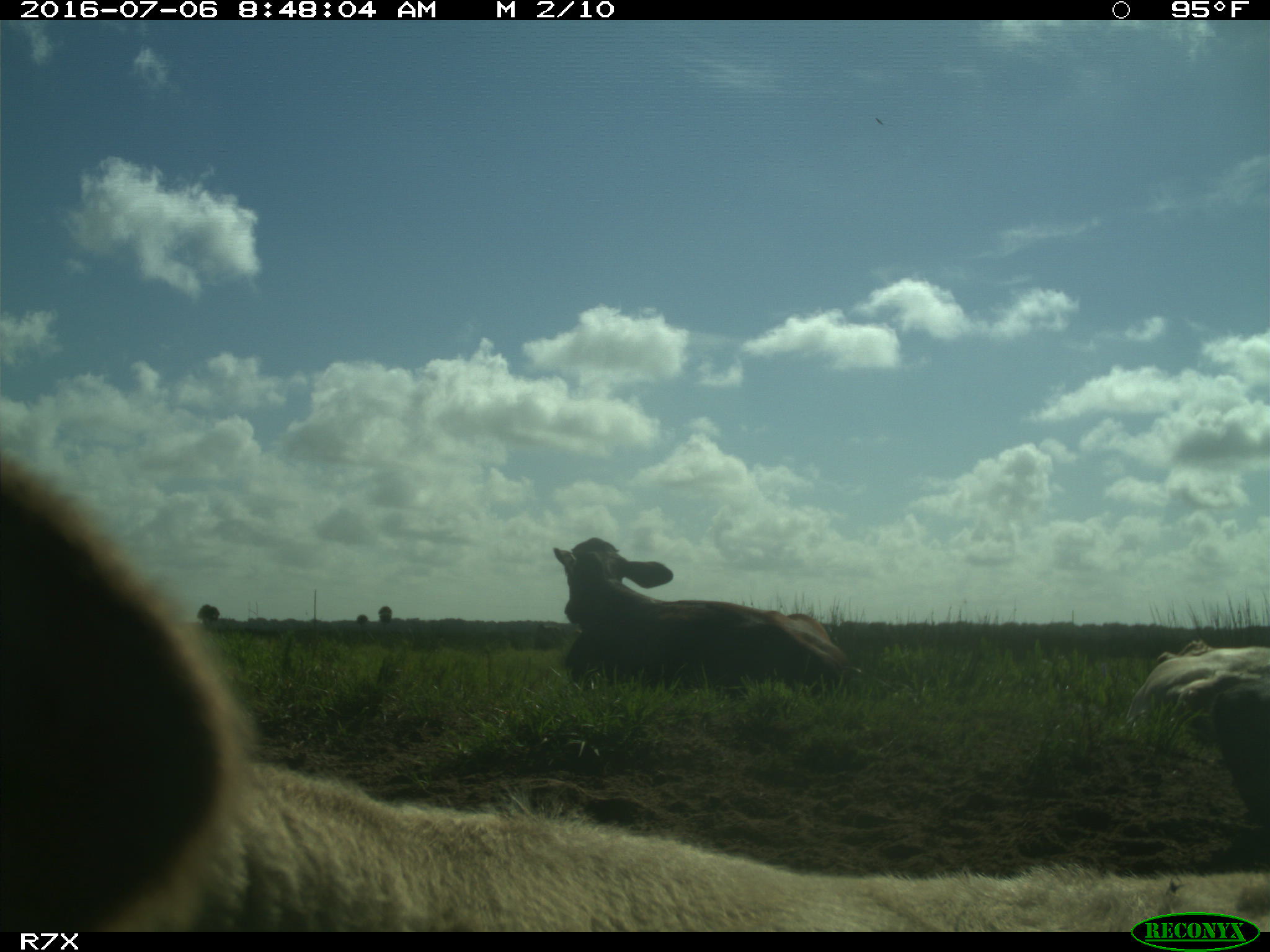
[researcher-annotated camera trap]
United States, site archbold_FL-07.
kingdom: Animalia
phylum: Chordata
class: Mammalia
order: Artiodactyla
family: Bovidae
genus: Bos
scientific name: Bos taurus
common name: domestic cow